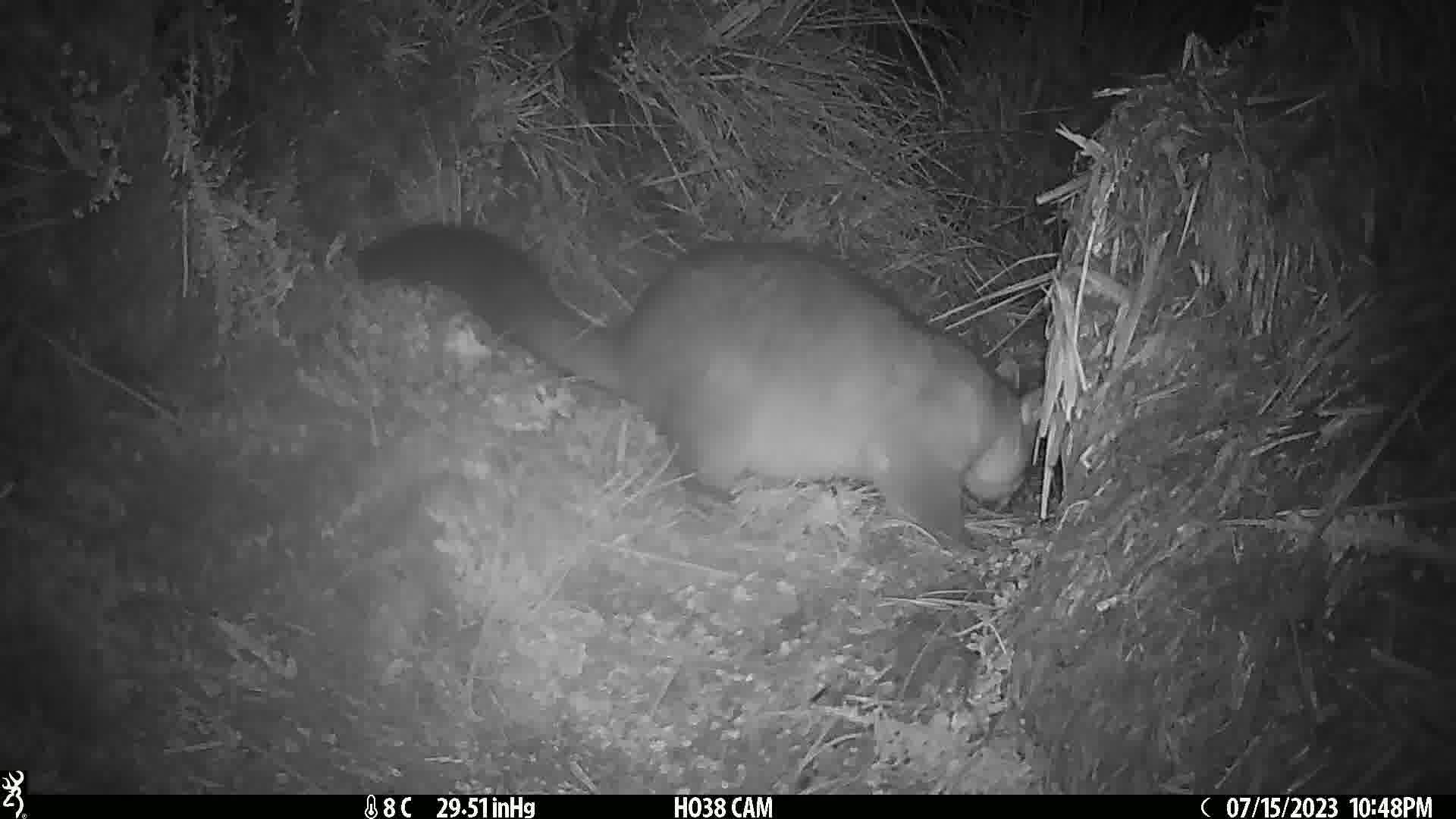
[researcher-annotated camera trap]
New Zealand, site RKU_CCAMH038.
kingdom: Animalia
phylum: Chordata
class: Mammalia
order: Diprotodontia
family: Phalangeridae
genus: Trichosurus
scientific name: Trichosurus vulpecula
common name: common brushtail possum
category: possum